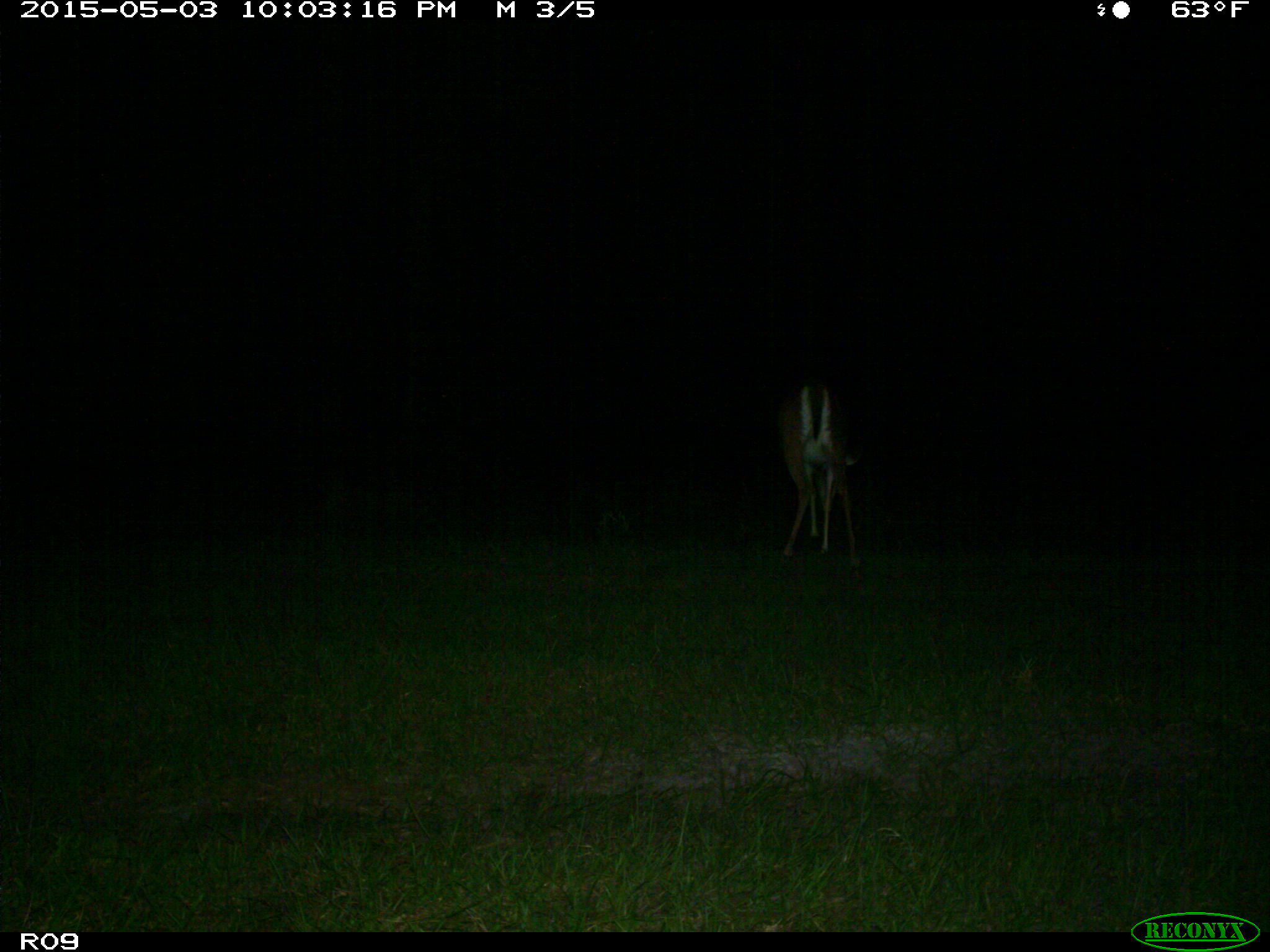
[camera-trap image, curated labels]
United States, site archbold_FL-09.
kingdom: Animalia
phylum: Chordata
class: Mammalia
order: Artiodactyla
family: Cervidae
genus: Odocoileus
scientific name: Odocoileus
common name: deer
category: unidentified deer